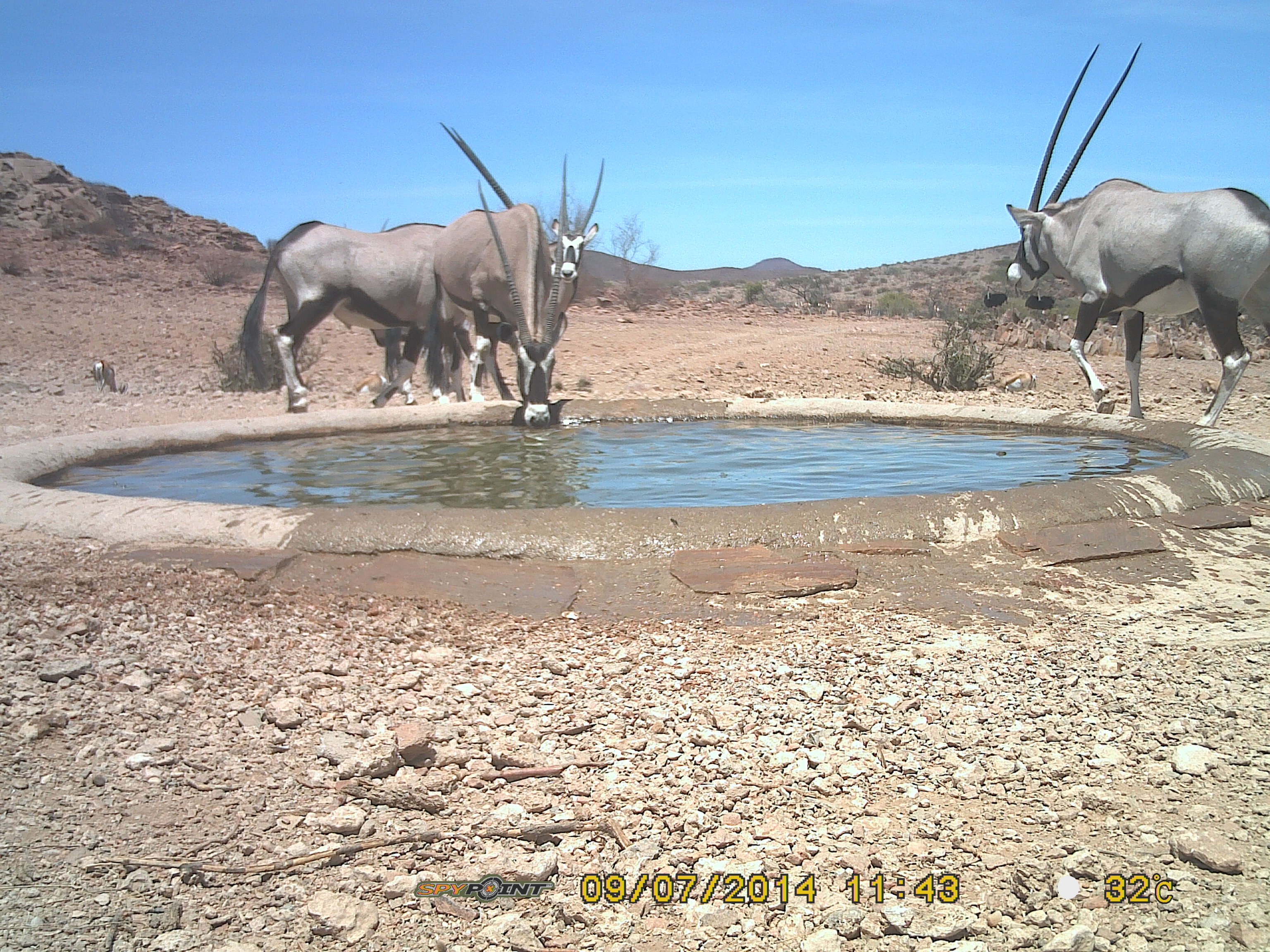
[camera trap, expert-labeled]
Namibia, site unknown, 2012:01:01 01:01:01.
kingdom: Animalia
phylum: Chordata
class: Mammalia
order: Artiodactyla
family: Bovidae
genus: Oryx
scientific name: Oryx gazella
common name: gemsbok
Oryx gazella (gemsbok).